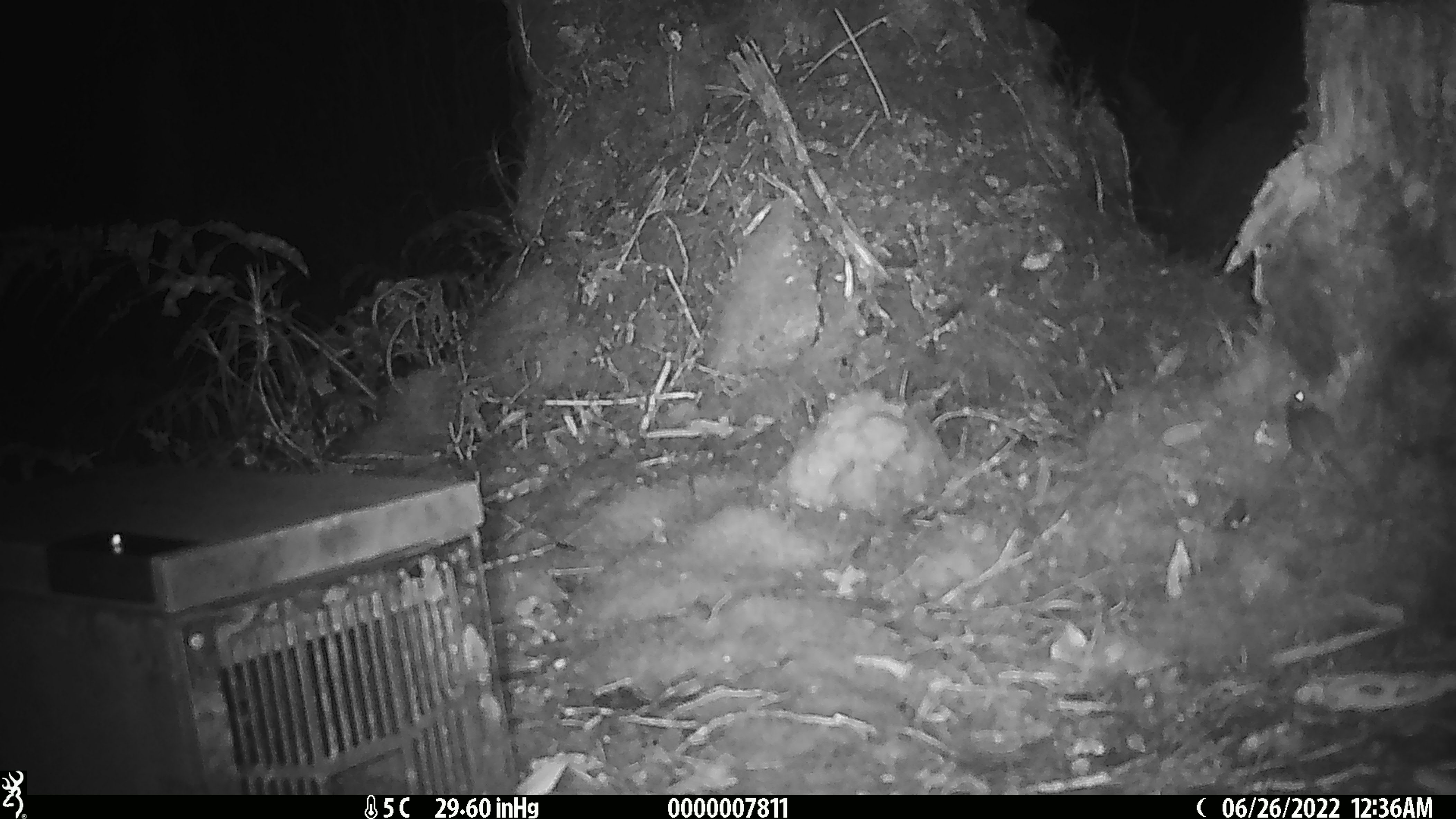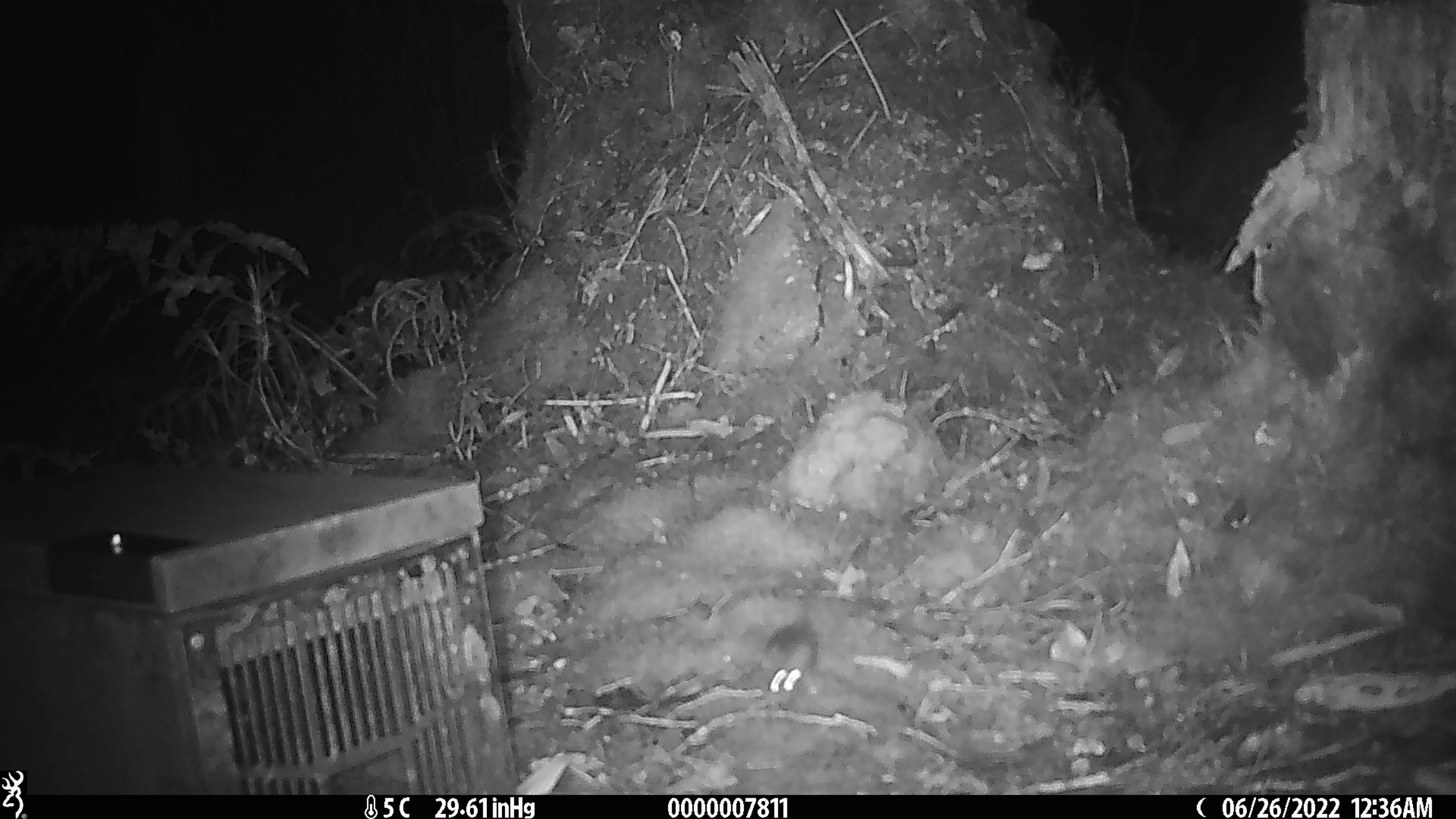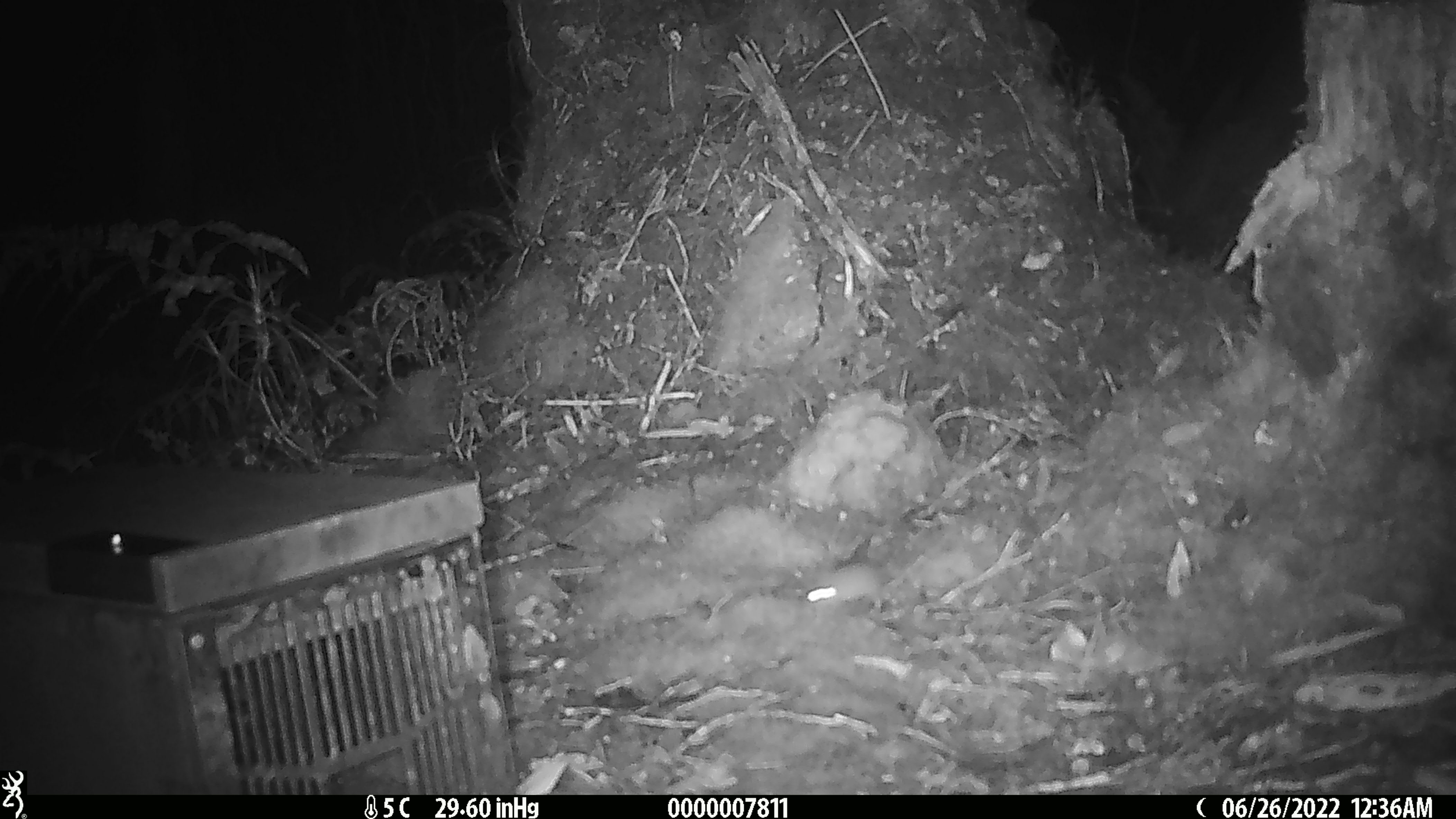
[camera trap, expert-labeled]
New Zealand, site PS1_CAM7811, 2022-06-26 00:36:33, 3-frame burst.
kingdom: Animalia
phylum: Chordata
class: Mammalia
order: Rodentia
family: Muridae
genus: Mus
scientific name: Mus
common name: mouse